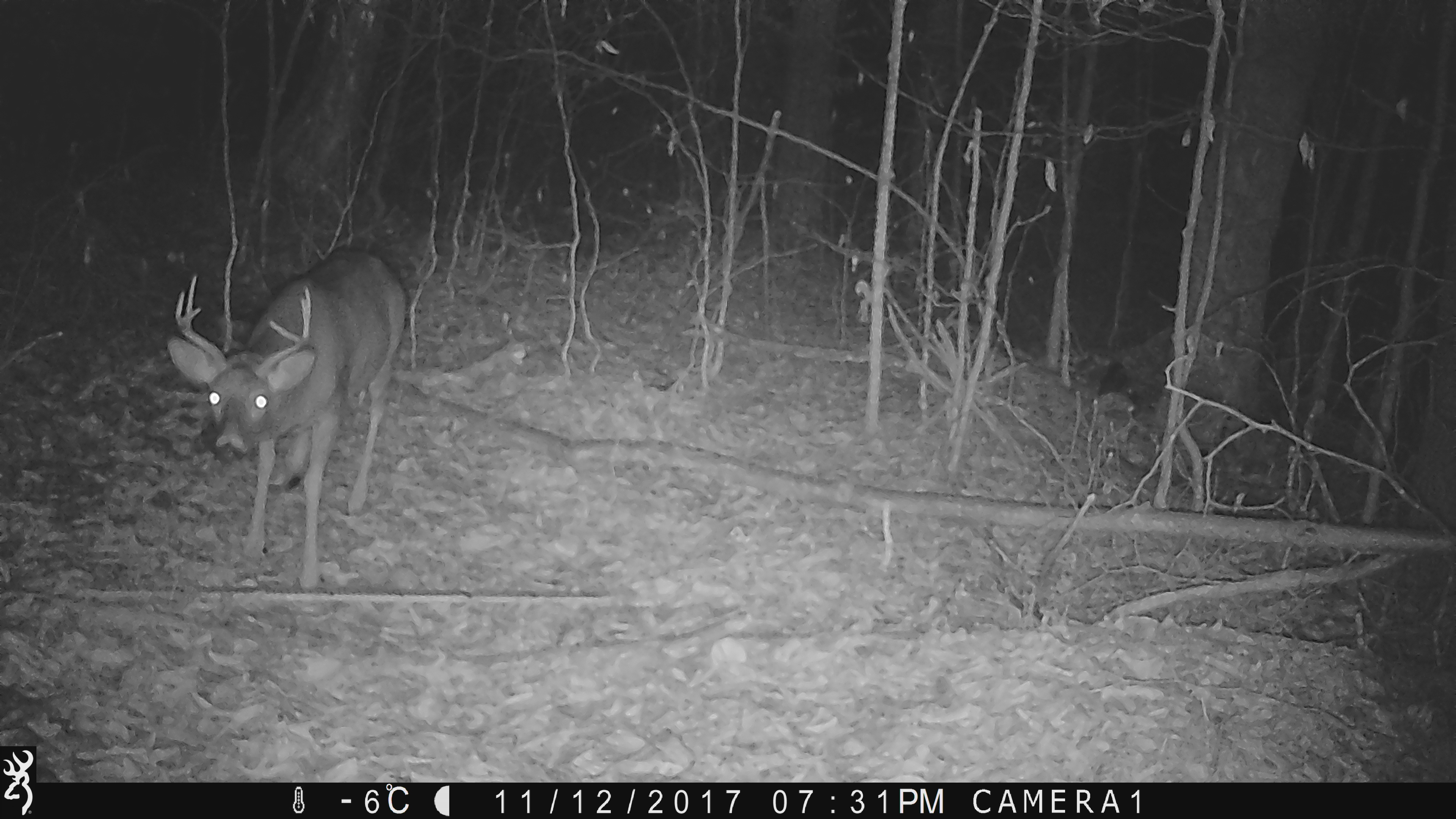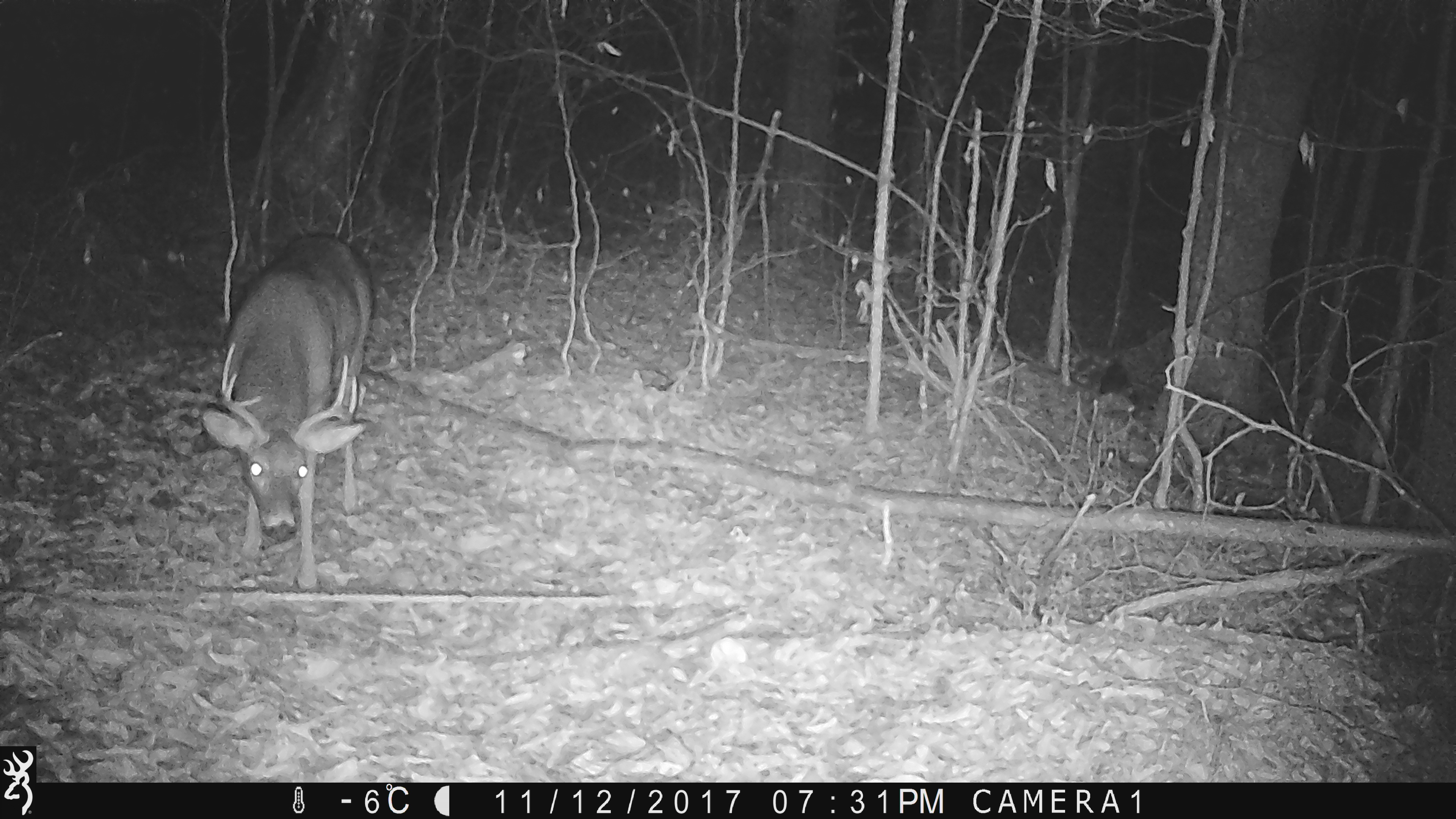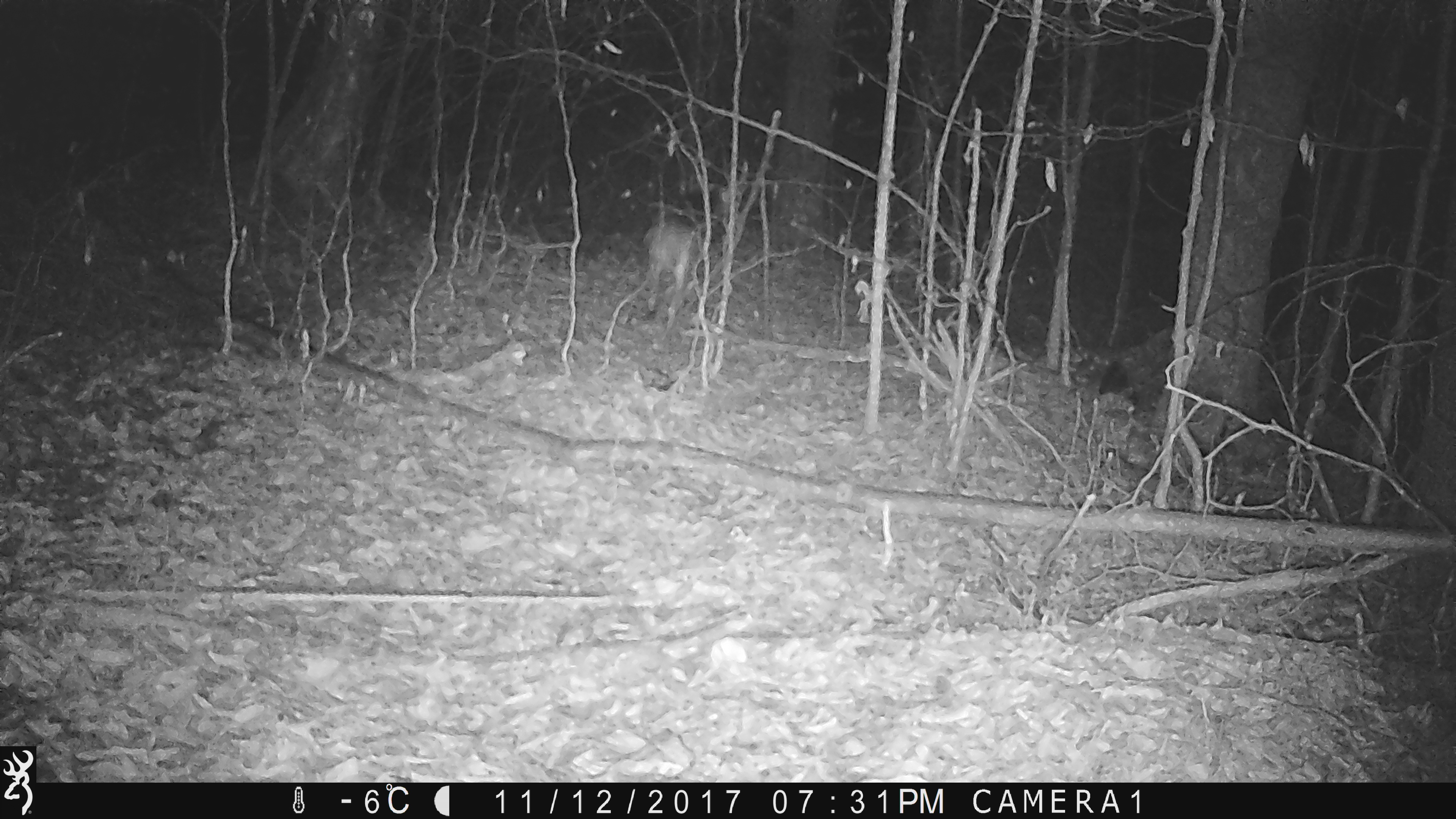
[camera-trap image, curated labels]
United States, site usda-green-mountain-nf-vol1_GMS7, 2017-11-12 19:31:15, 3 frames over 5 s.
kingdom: Animalia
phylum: Chordata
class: Mammalia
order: Artiodactyla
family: Cervidae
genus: Odocoileus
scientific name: Odocoileus virginianus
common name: white-tailed deer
White-tailed deer (Odocoileus virginianus).